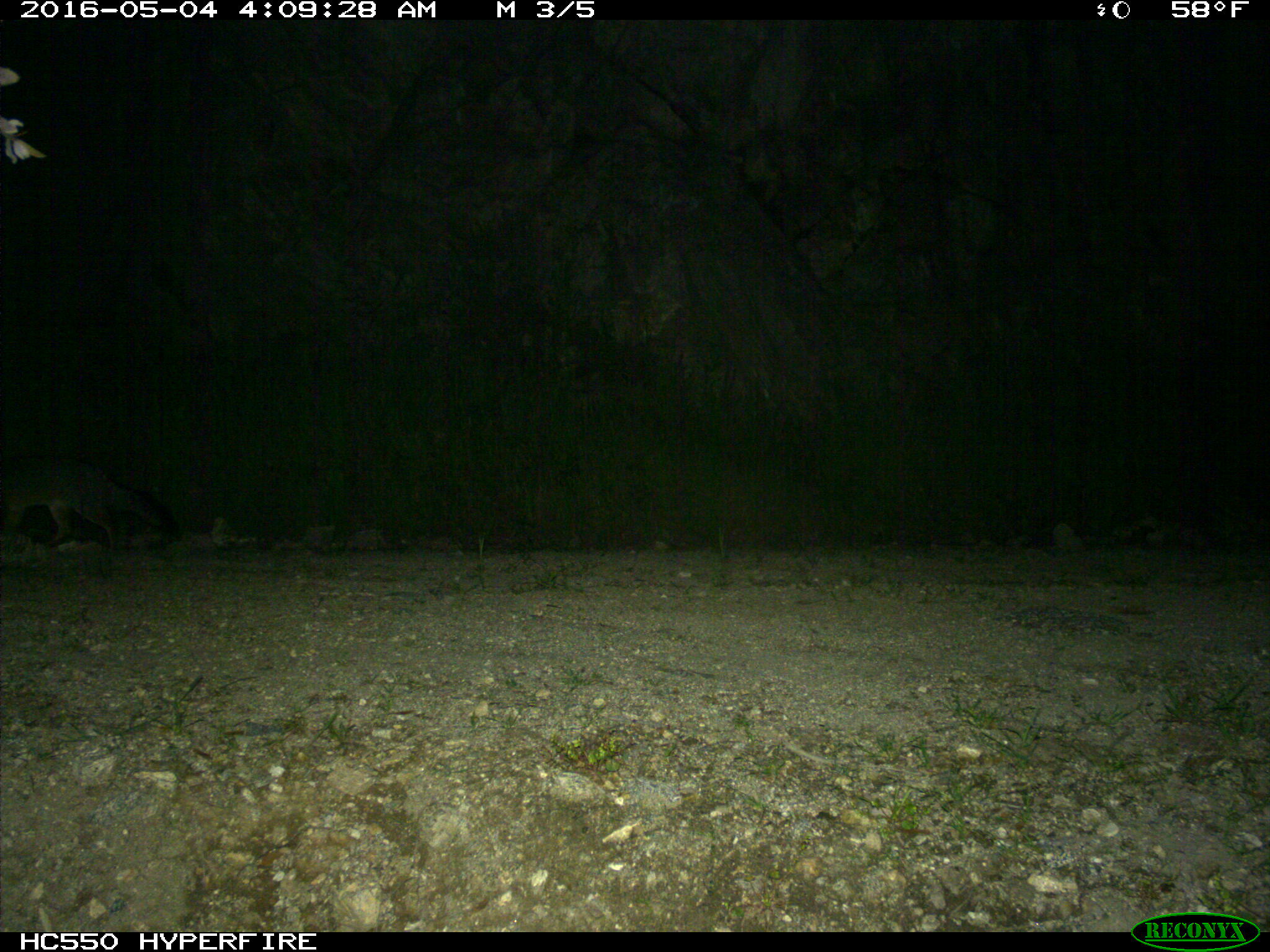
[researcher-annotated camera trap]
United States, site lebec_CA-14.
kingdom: Animalia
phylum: Chordata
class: Mammalia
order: Carnivora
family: Canidae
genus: Urocyon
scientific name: Urocyon cinereoargenteus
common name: gray fox